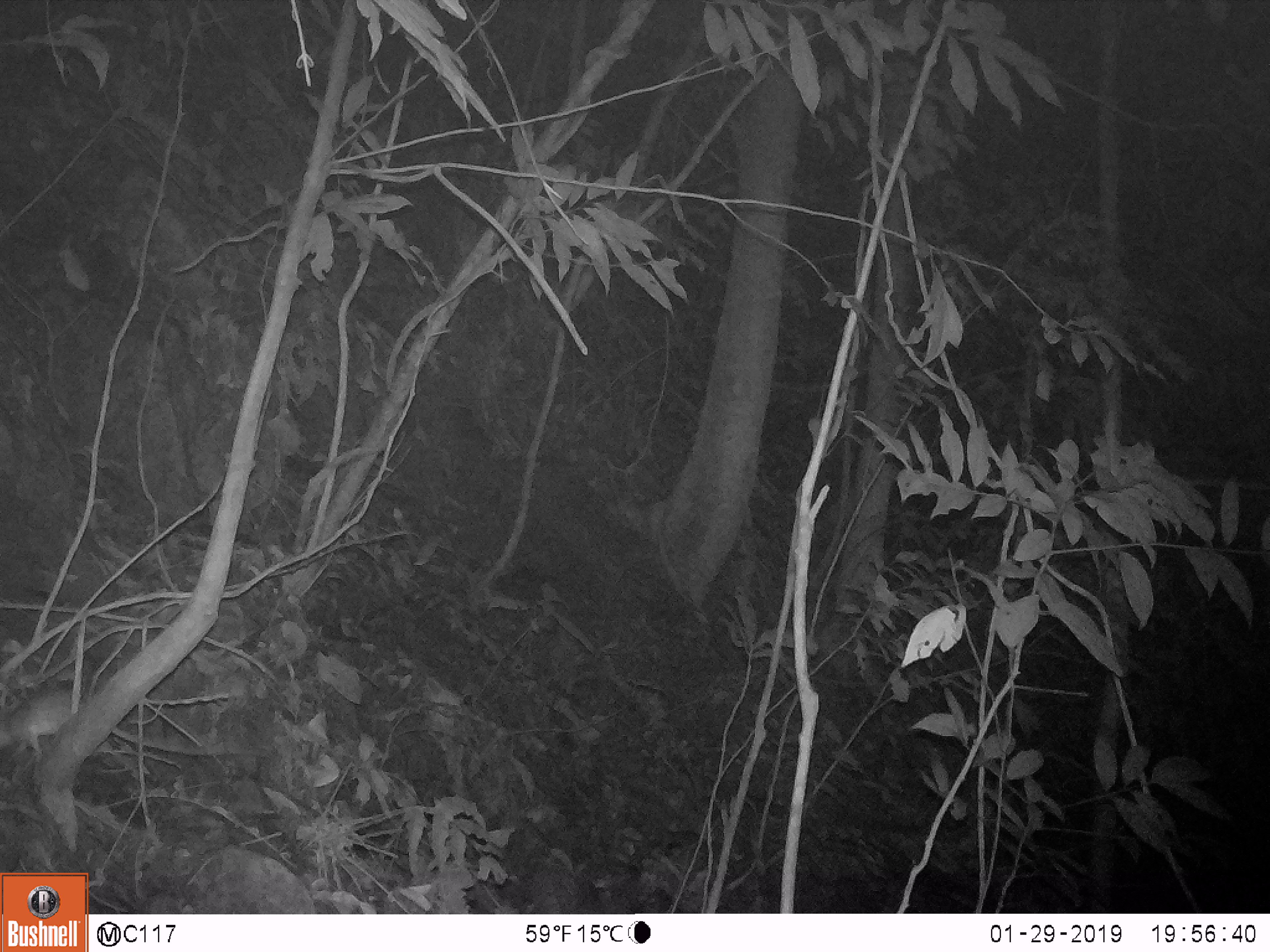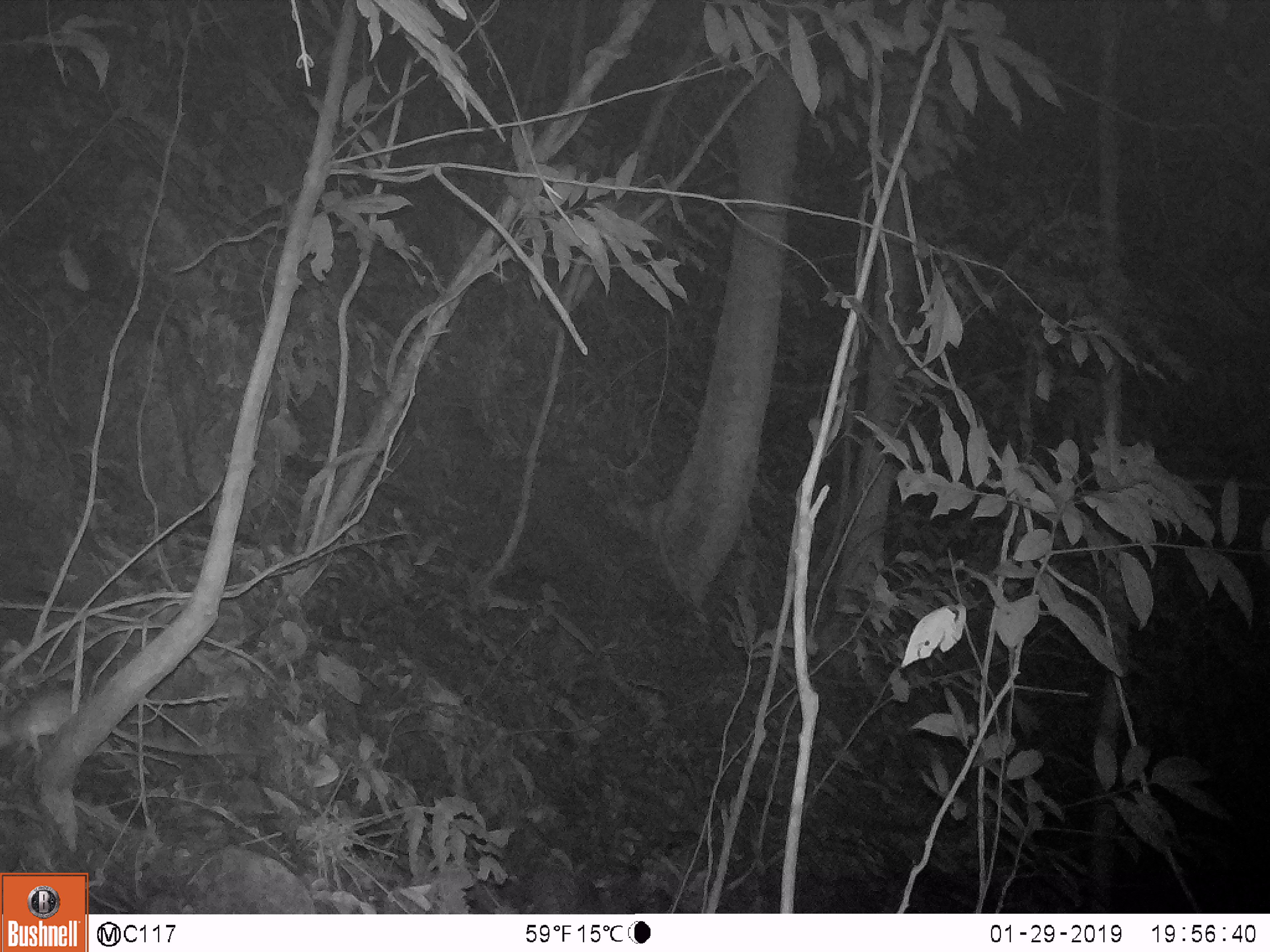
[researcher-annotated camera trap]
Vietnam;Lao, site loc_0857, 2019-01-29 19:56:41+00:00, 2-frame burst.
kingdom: Animalia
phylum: Chordata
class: Mammalia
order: Rodentia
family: Muridae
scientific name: Muridae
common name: old-world mice and rats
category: unidentified murid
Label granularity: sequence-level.